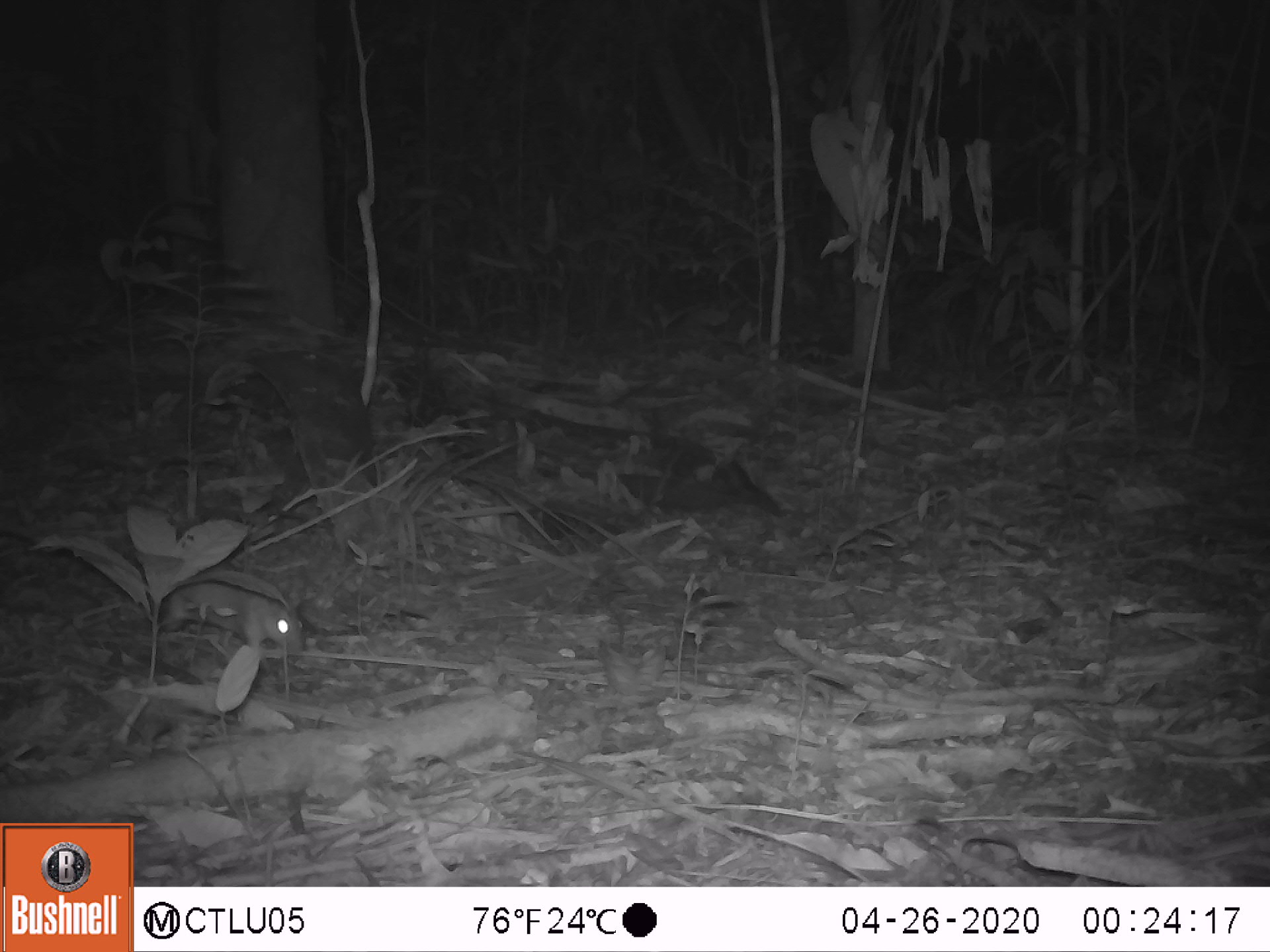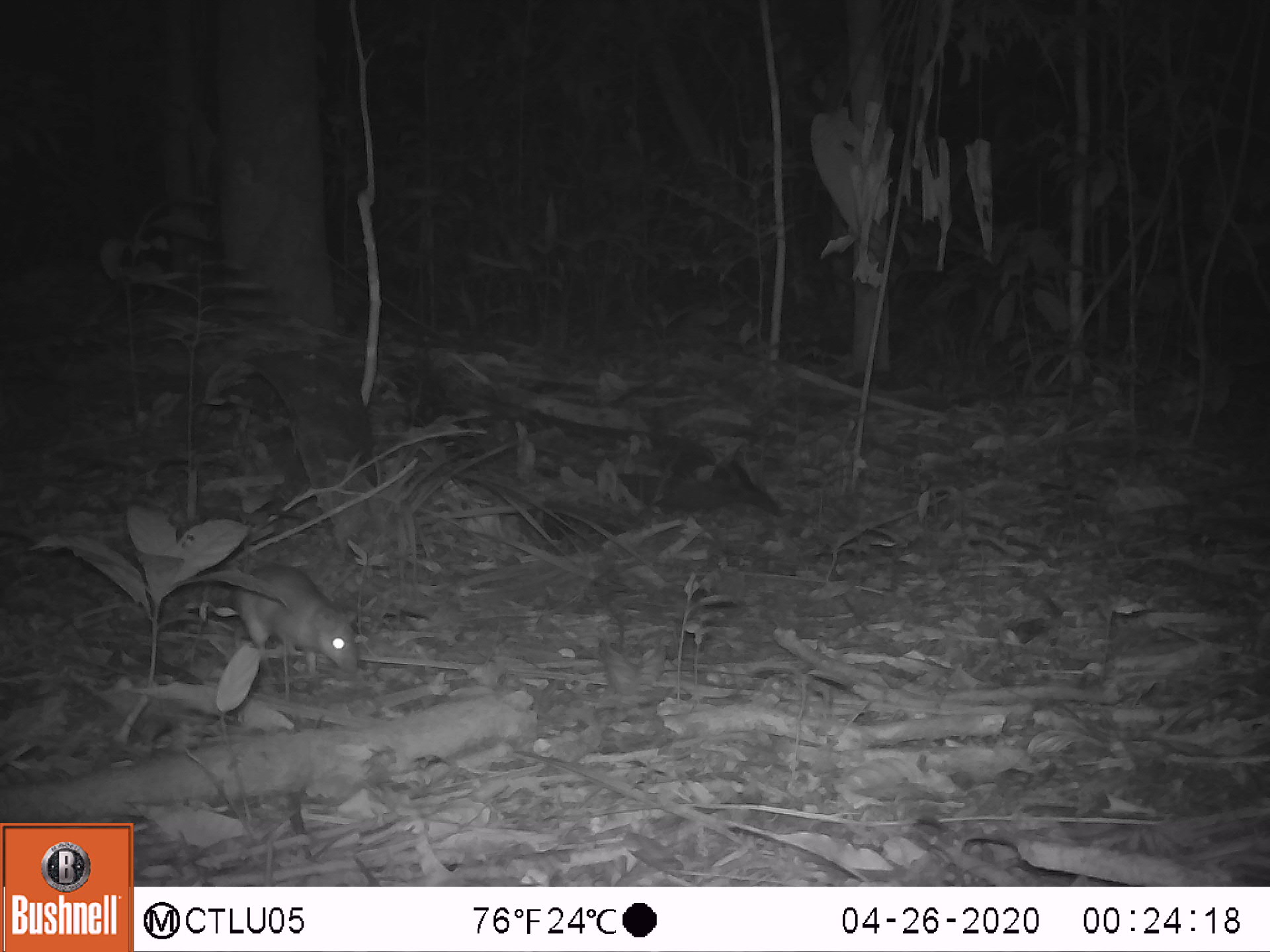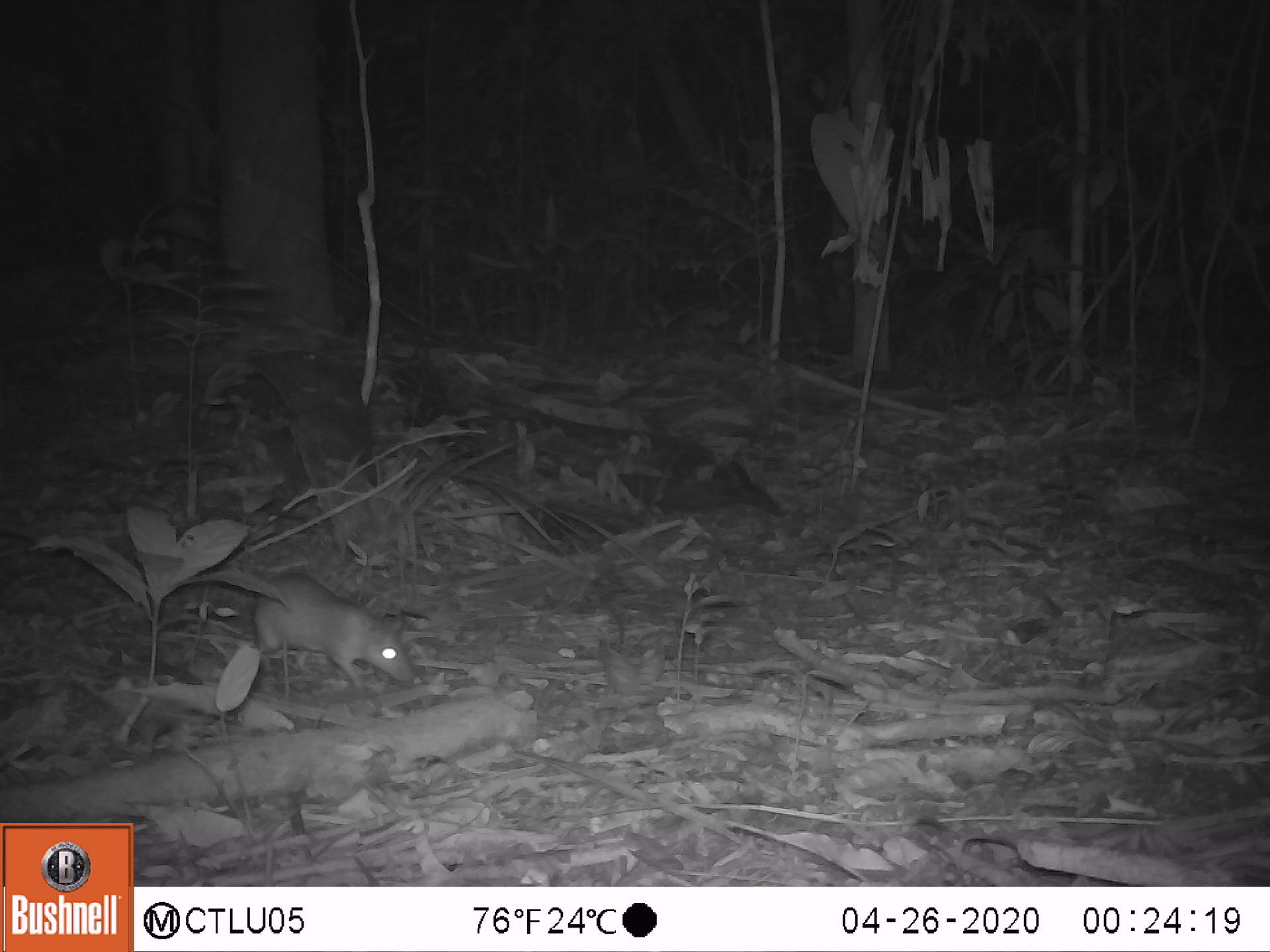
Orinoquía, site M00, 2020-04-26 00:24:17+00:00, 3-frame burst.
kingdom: Animalia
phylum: Chordata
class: Mammalia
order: Rodentia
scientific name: Rodentia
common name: rodent